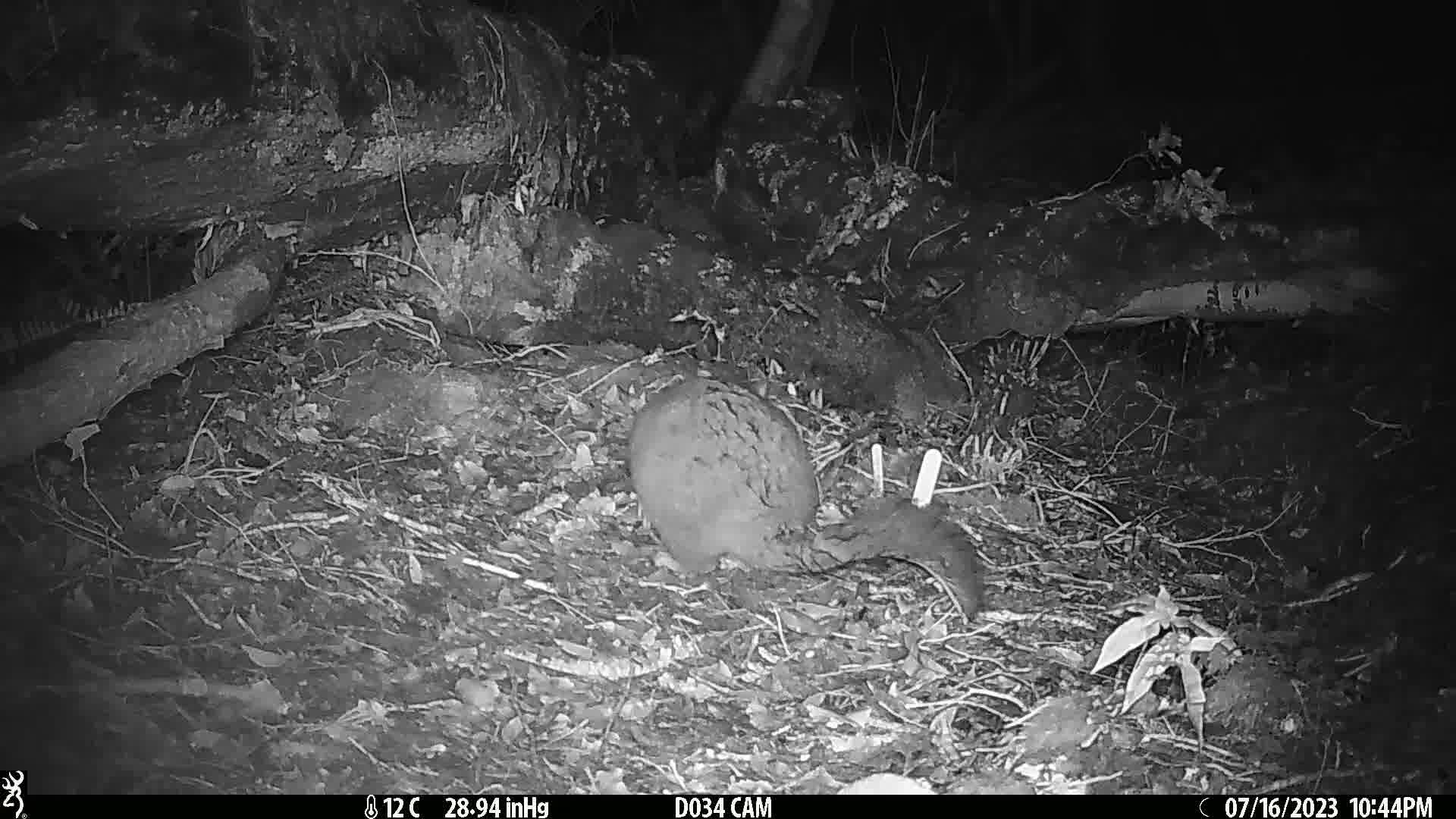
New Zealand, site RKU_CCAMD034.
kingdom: Animalia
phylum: Chordata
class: Mammalia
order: Diprotodontia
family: Phalangeridae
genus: Trichosurus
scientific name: Trichosurus vulpecula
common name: common brushtail possum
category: possum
Possum (common brushtail possum) (Trichosurus vulpecula).